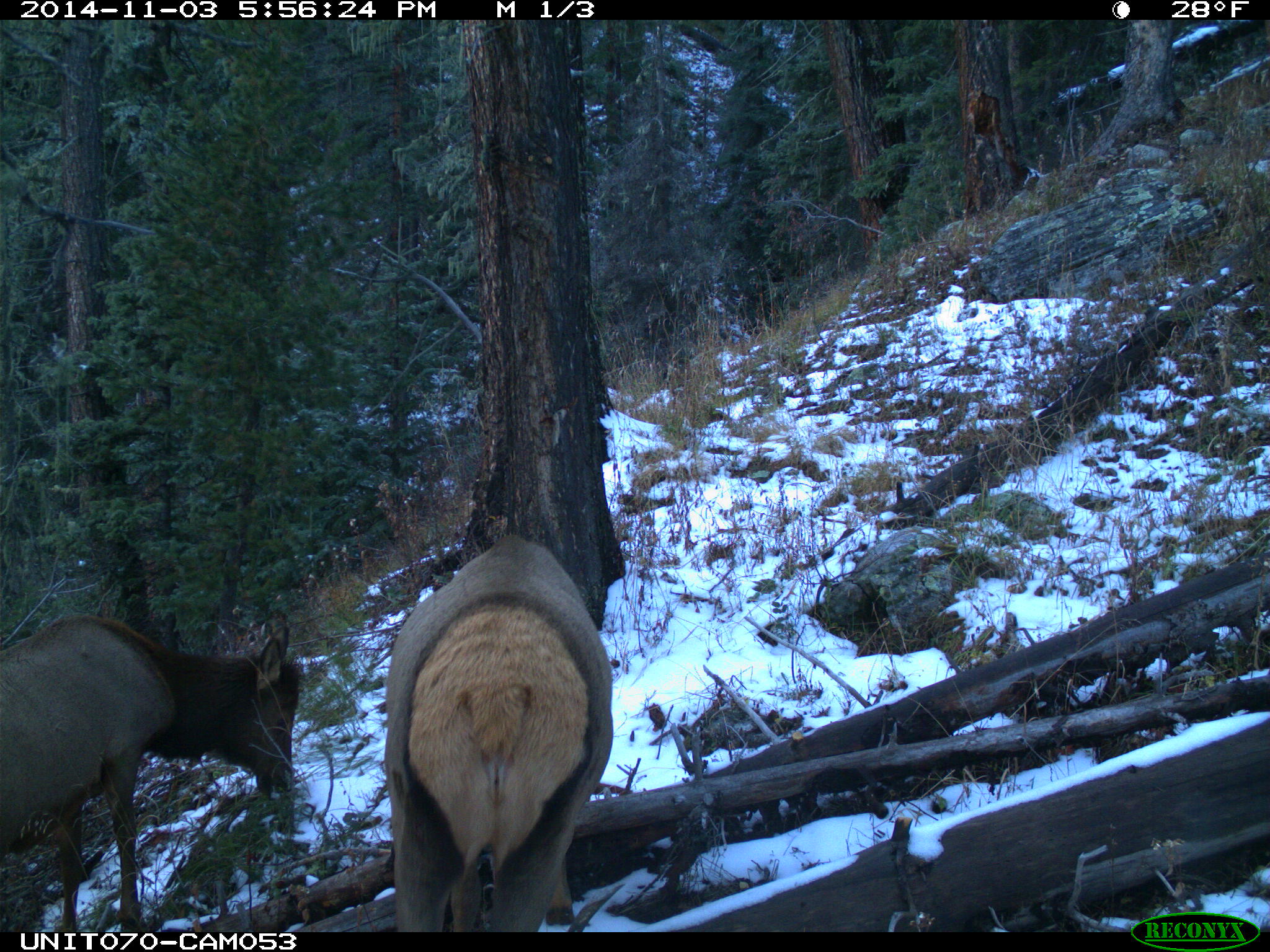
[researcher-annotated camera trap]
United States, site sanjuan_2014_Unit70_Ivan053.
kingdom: Animalia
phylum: Chordata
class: Mammalia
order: Artiodactyla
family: Cervidae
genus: Cervus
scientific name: Cervus elaphus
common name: red deer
Cervus elaphus (red deer).